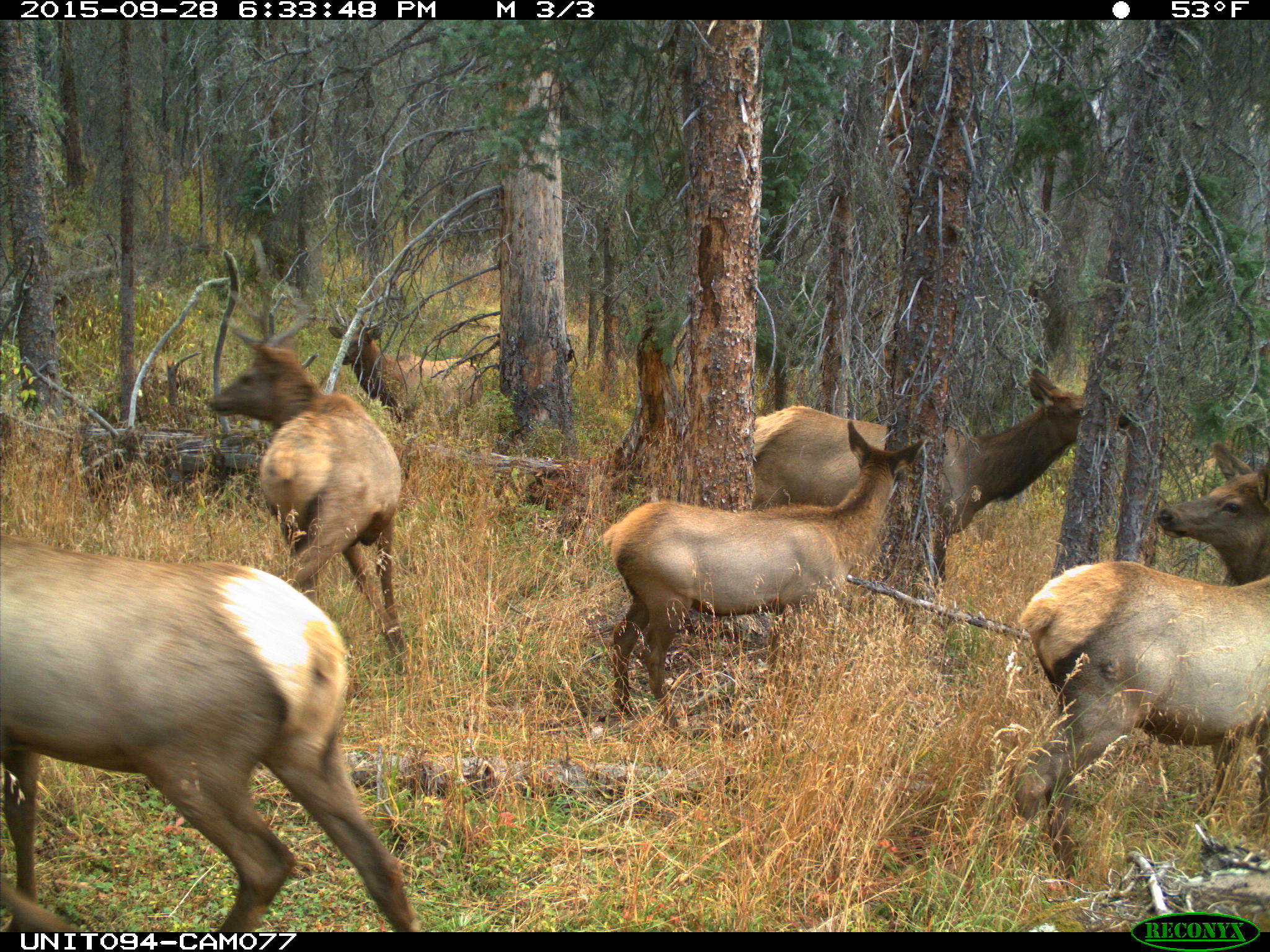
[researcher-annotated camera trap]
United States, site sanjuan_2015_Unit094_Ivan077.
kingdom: Animalia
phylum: Chordata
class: Mammalia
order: Artiodactyla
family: Cervidae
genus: Cervus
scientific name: Cervus elaphus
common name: red deer